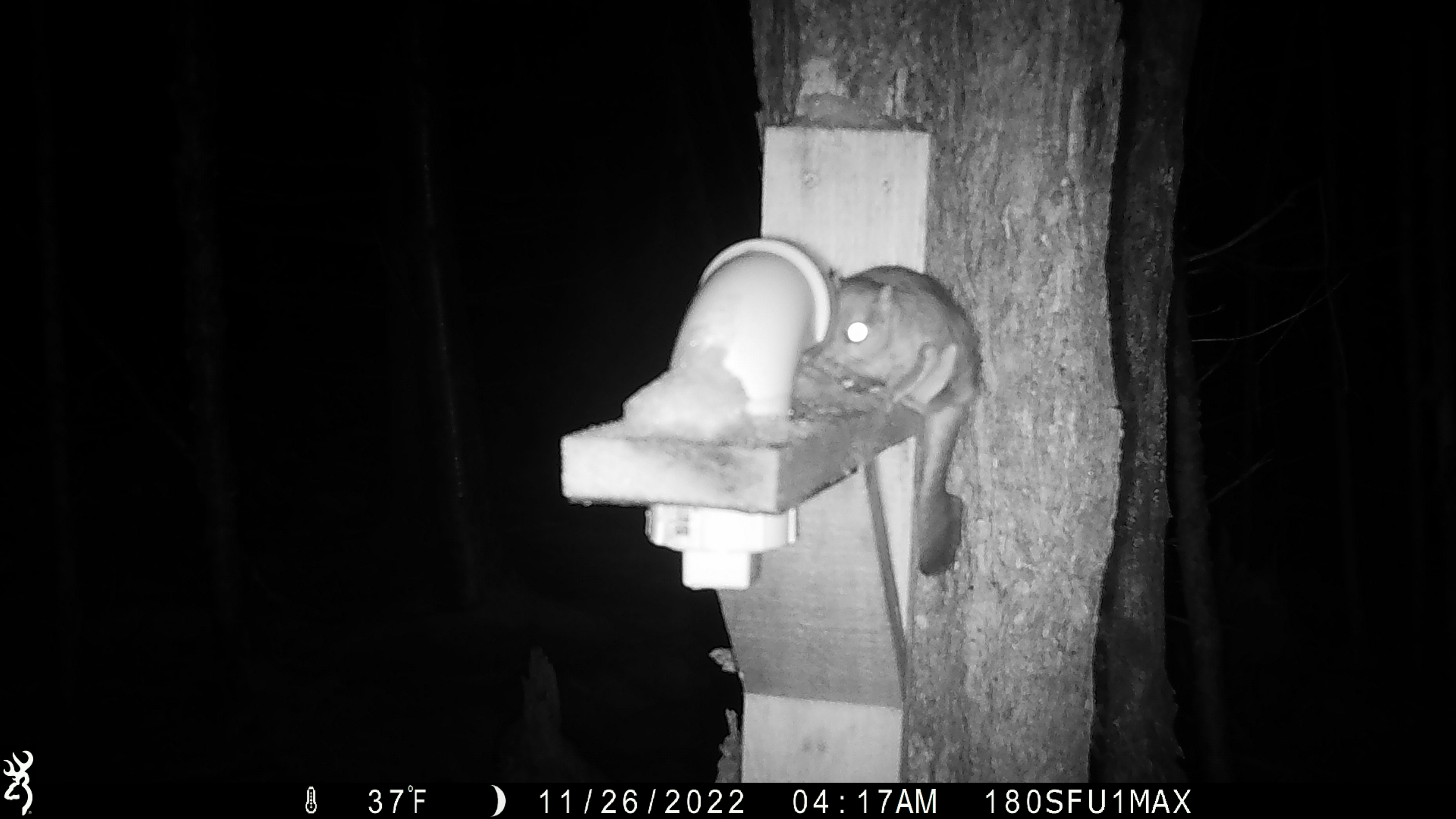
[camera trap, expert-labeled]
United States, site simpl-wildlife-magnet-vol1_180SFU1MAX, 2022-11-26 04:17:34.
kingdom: Animalia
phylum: Chordata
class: Mammalia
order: Rodentia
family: Sciuridae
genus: Glaucomys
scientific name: Glaucomys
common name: flying squirrel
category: flying squirrel sp.